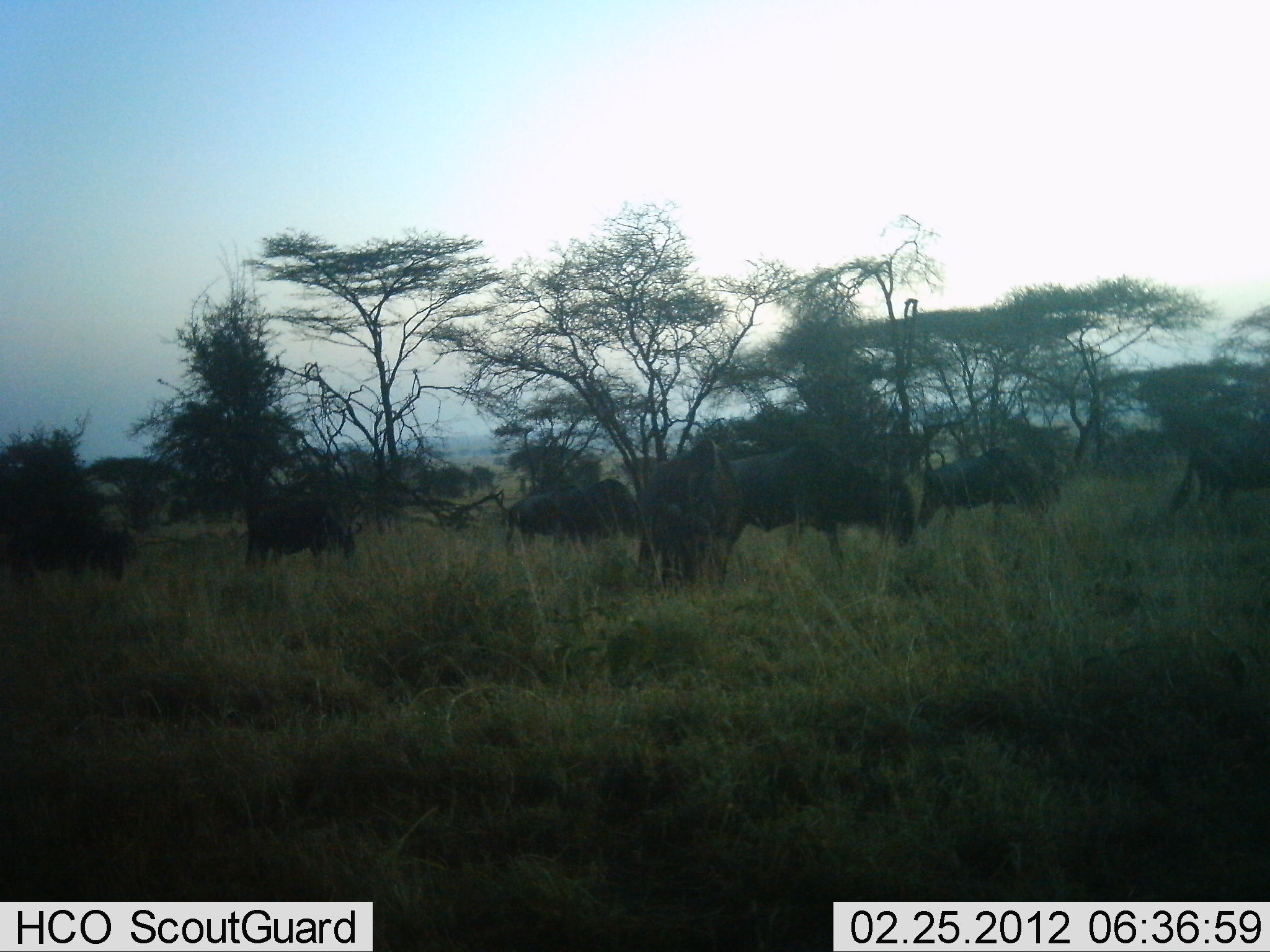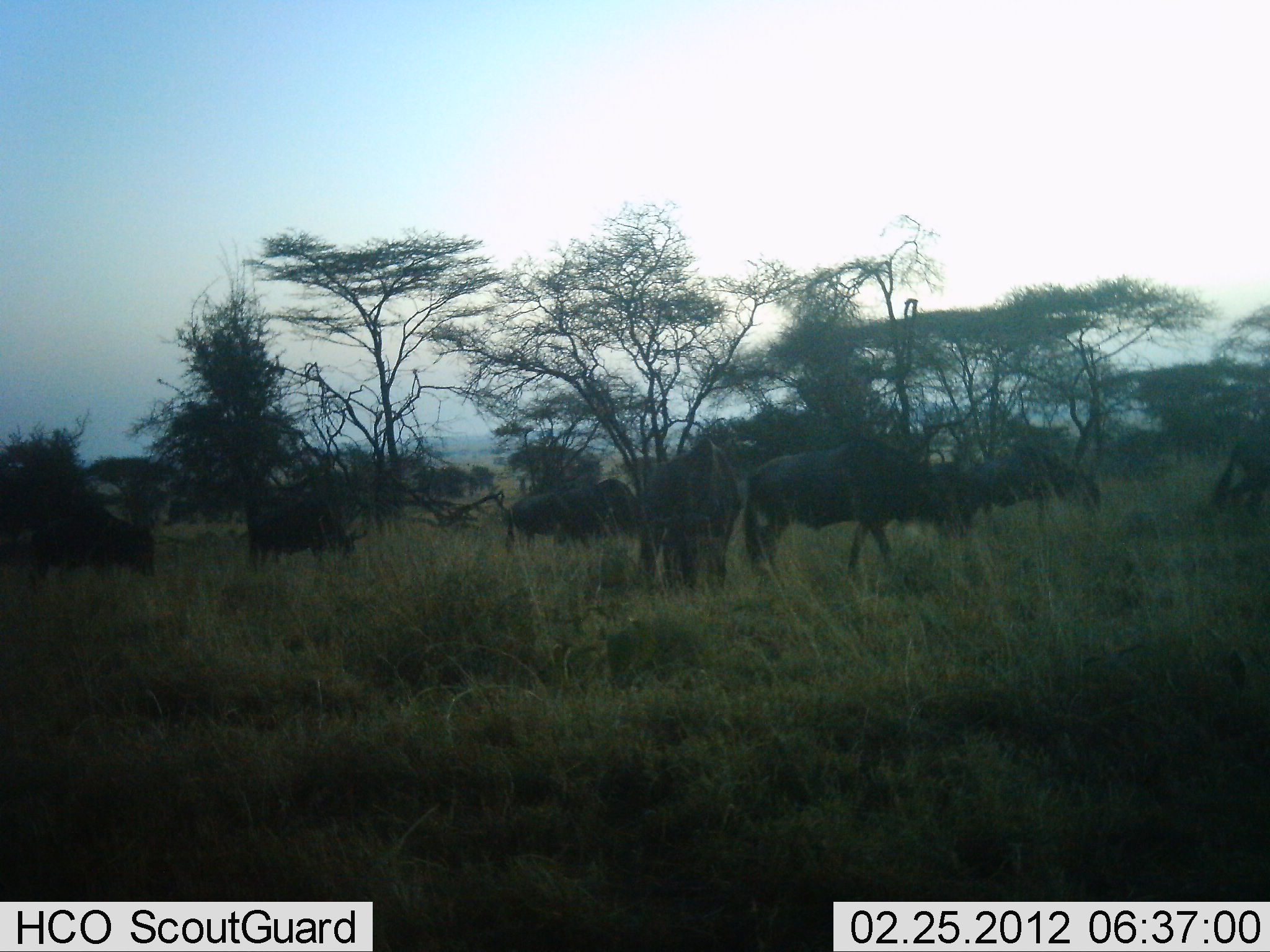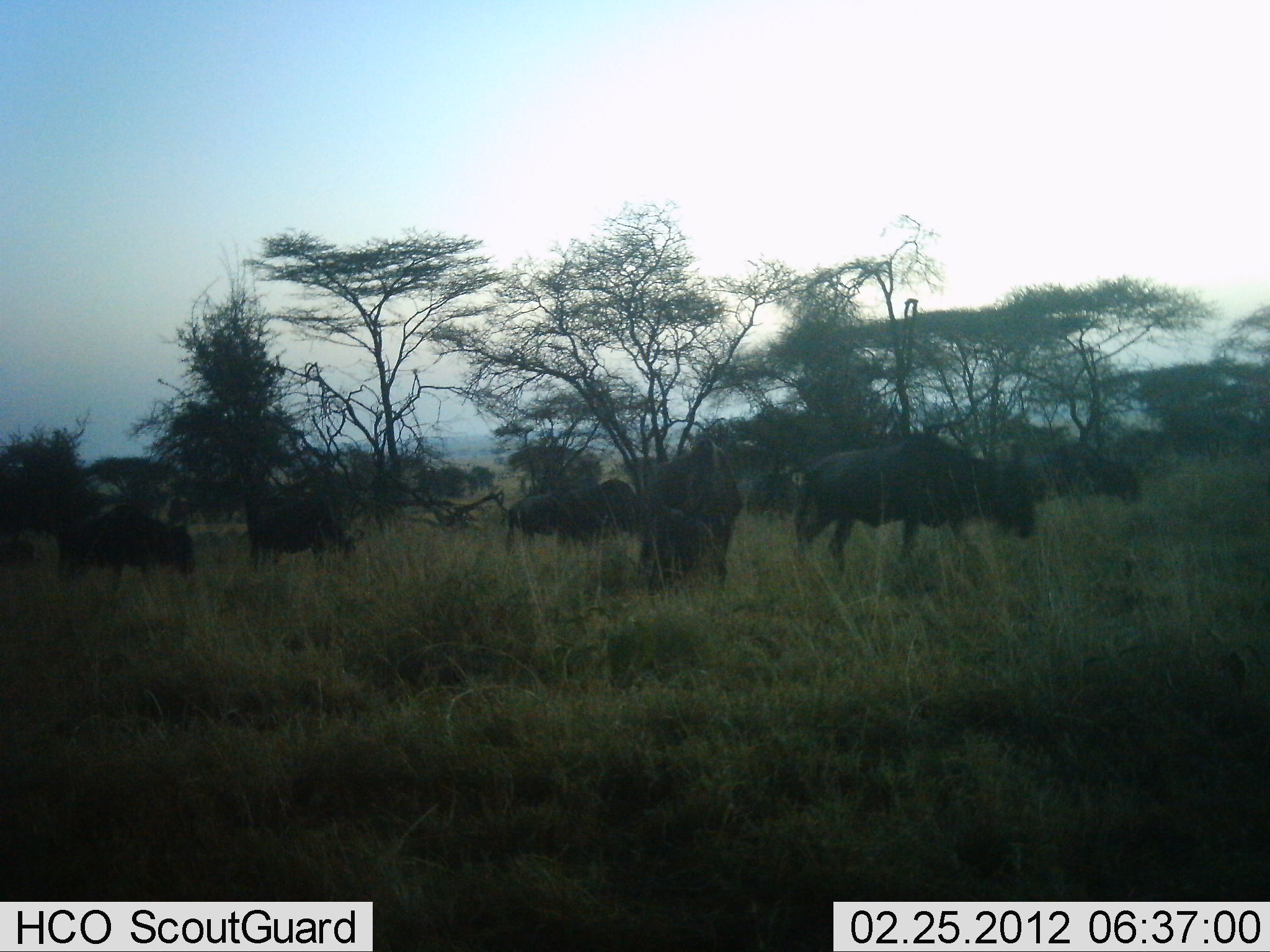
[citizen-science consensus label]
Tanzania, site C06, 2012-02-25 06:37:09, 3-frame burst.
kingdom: Animalia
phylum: Chordata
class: Mammalia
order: Artiodactyla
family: Bovidae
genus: Connochaetes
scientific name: Connochaetes taurinus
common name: blue wildebeest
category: wildebeest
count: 8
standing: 29%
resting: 4%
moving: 75%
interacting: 0%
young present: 0%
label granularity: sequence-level